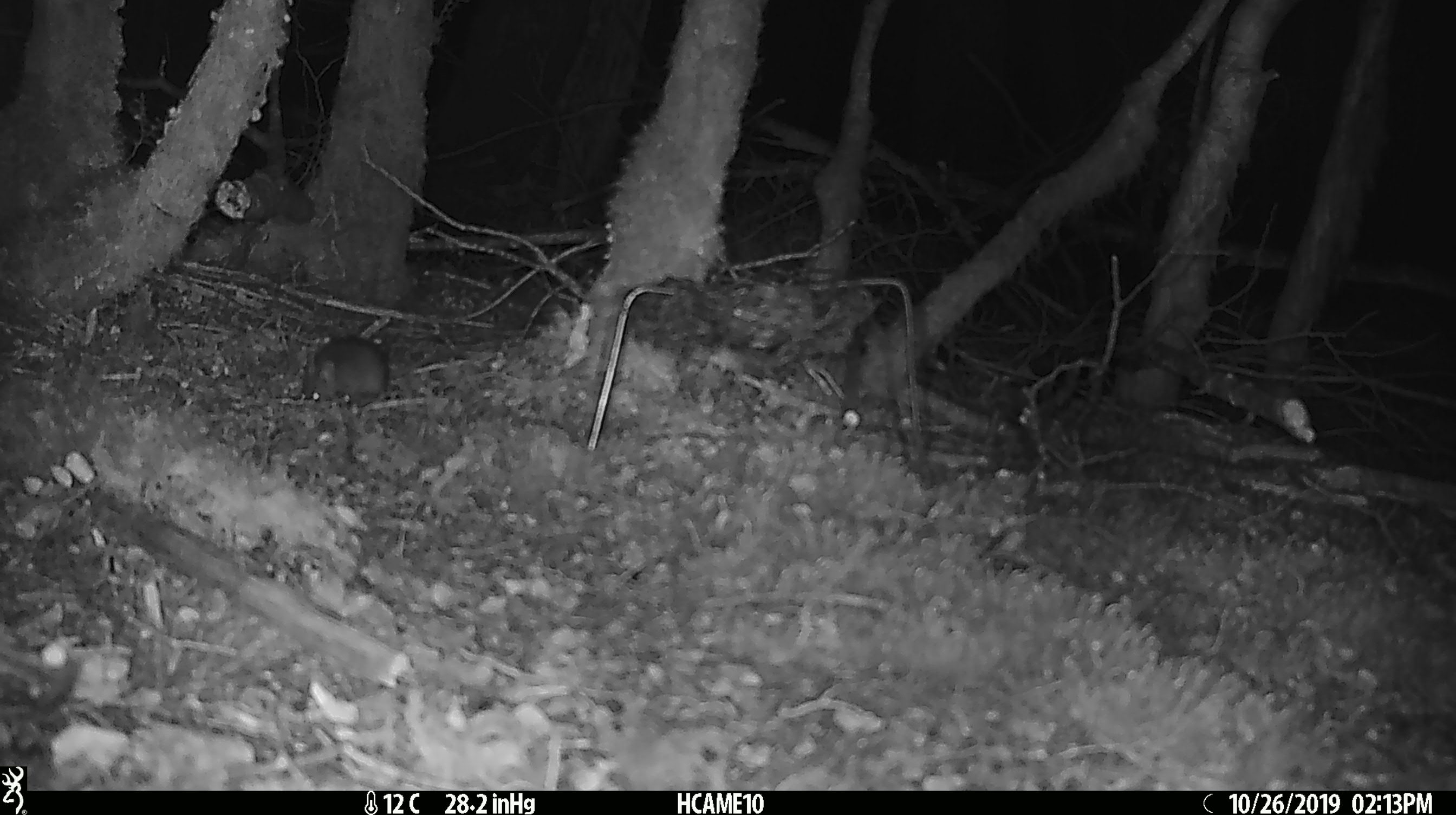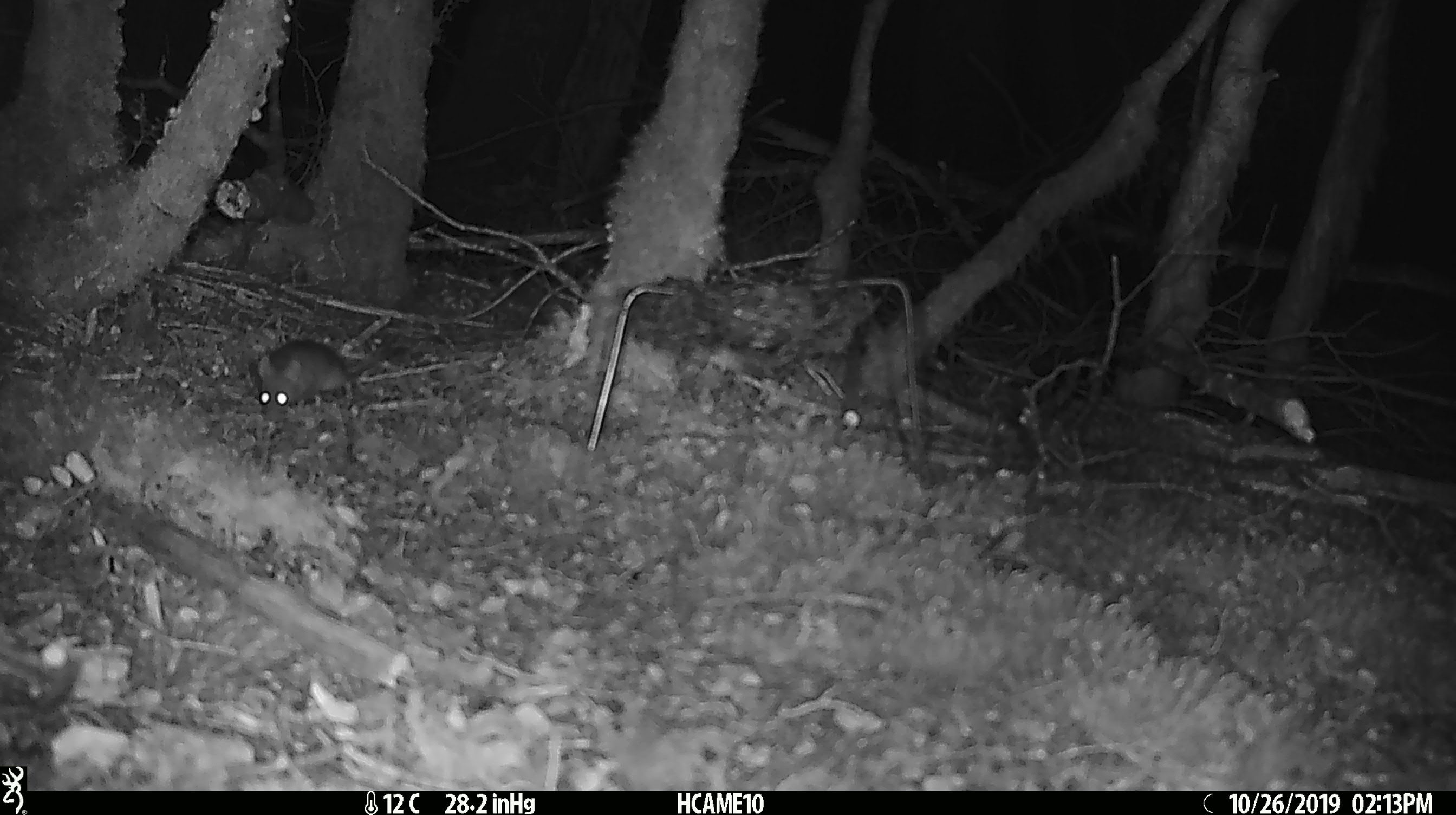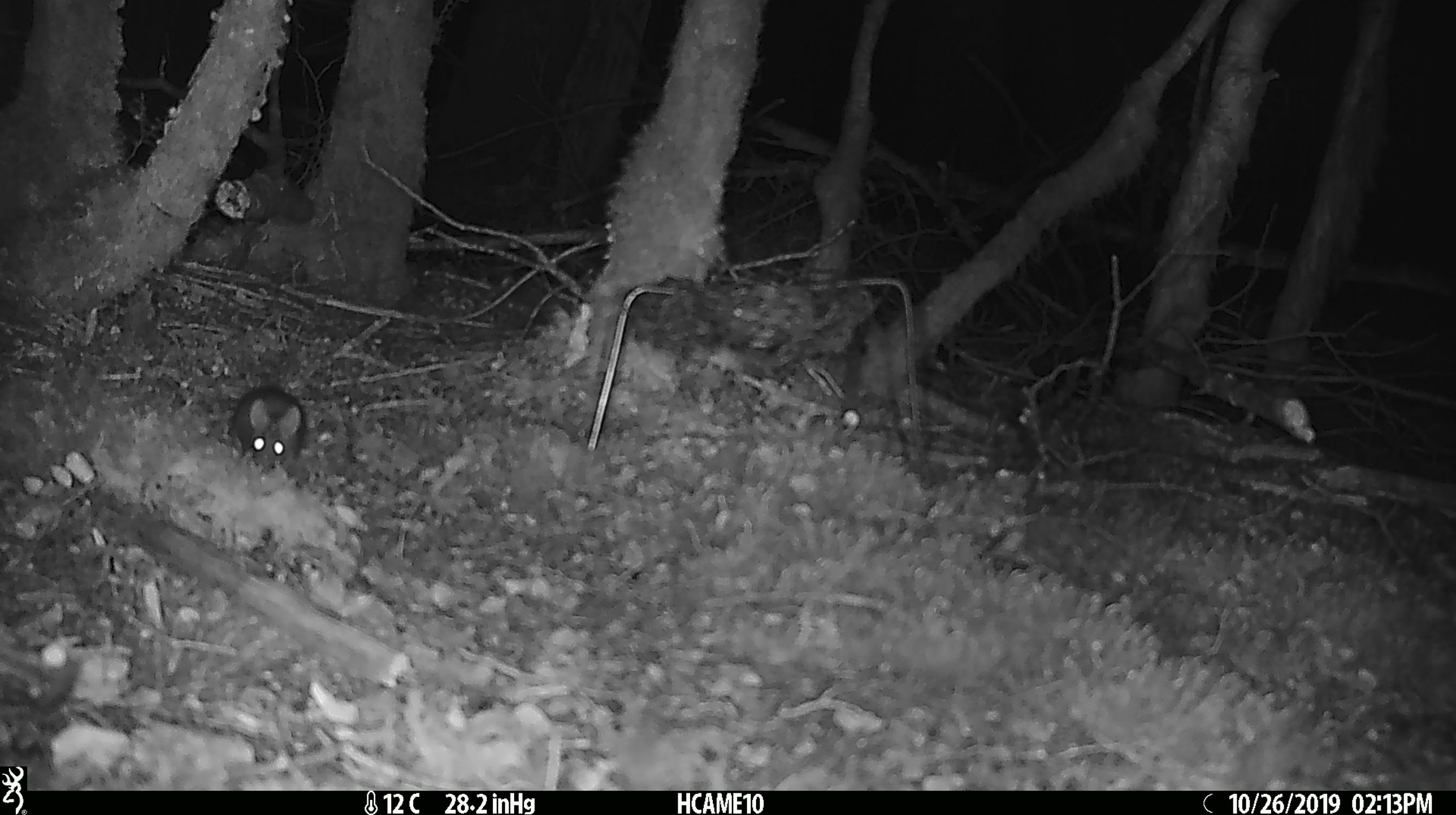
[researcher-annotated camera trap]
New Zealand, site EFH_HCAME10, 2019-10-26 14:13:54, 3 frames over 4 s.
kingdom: Animalia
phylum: Chordata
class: Mammalia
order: Rodentia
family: Muridae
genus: Mus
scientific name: Mus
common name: mouse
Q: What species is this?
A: Mouse (Mus).